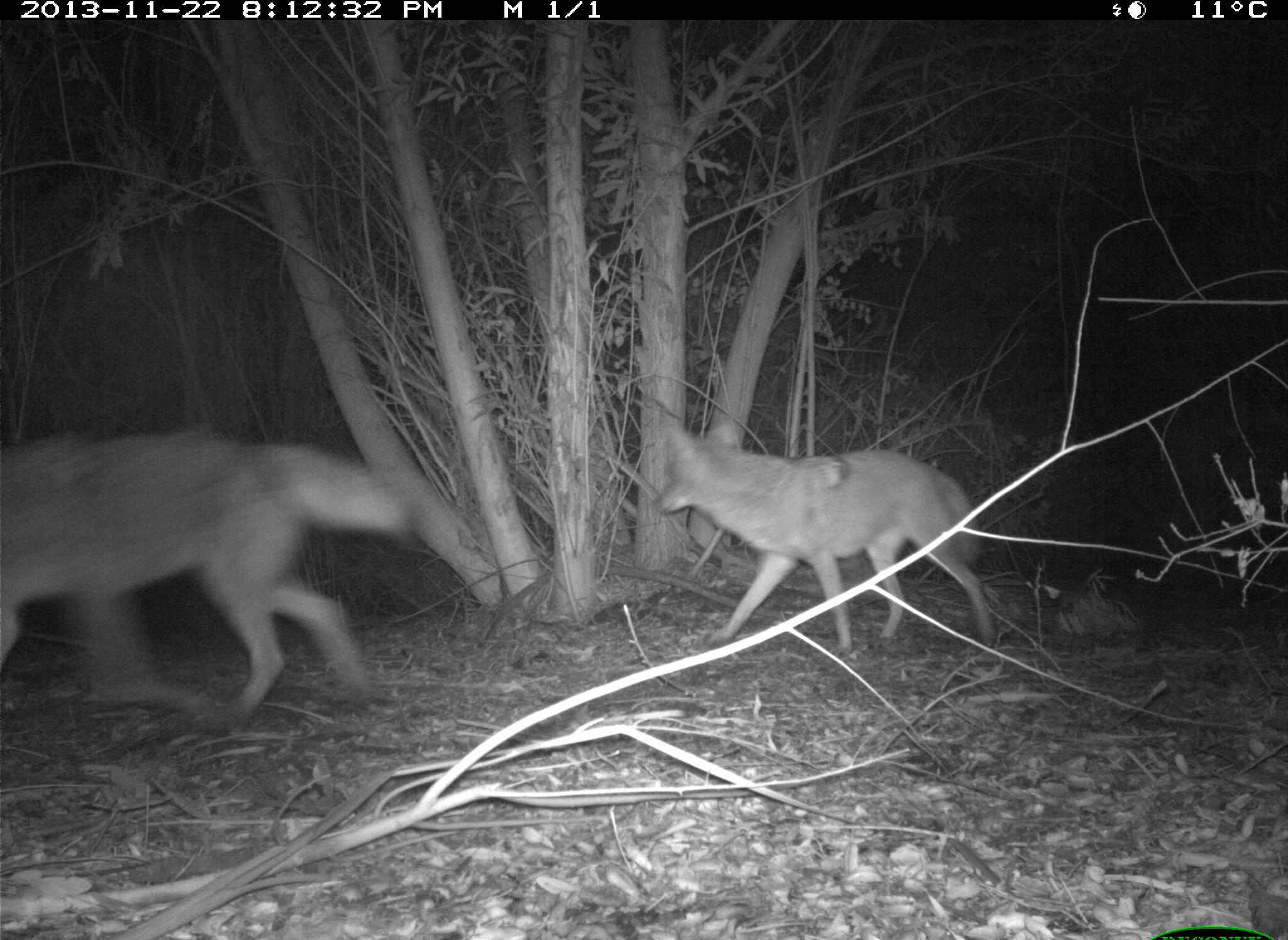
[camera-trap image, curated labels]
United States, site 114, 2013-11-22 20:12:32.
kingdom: Animalia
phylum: Chordata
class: Mammalia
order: Carnivora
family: Canidae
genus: Canis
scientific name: Canis latrans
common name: coyote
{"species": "coyote (Canis latrans)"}